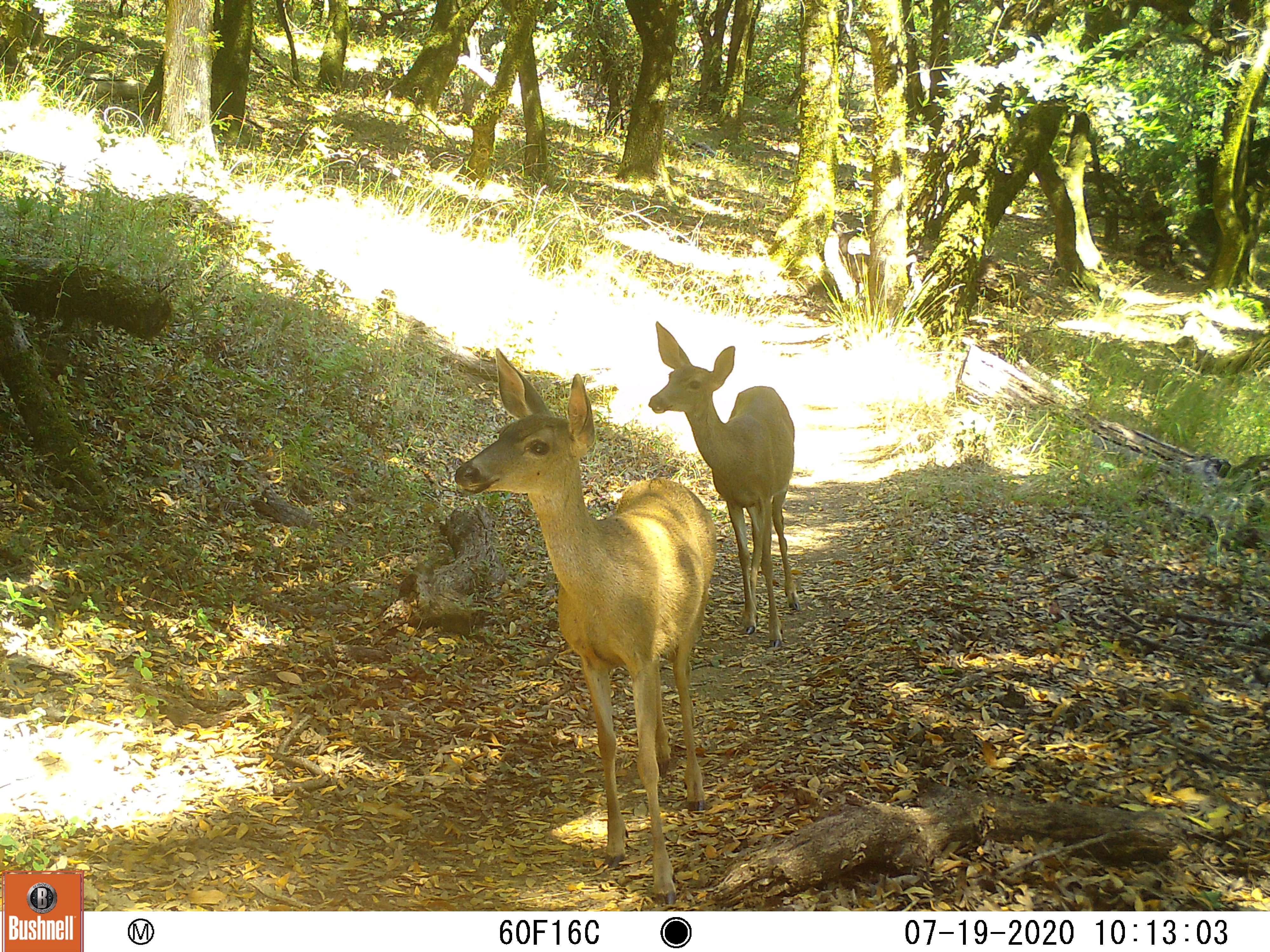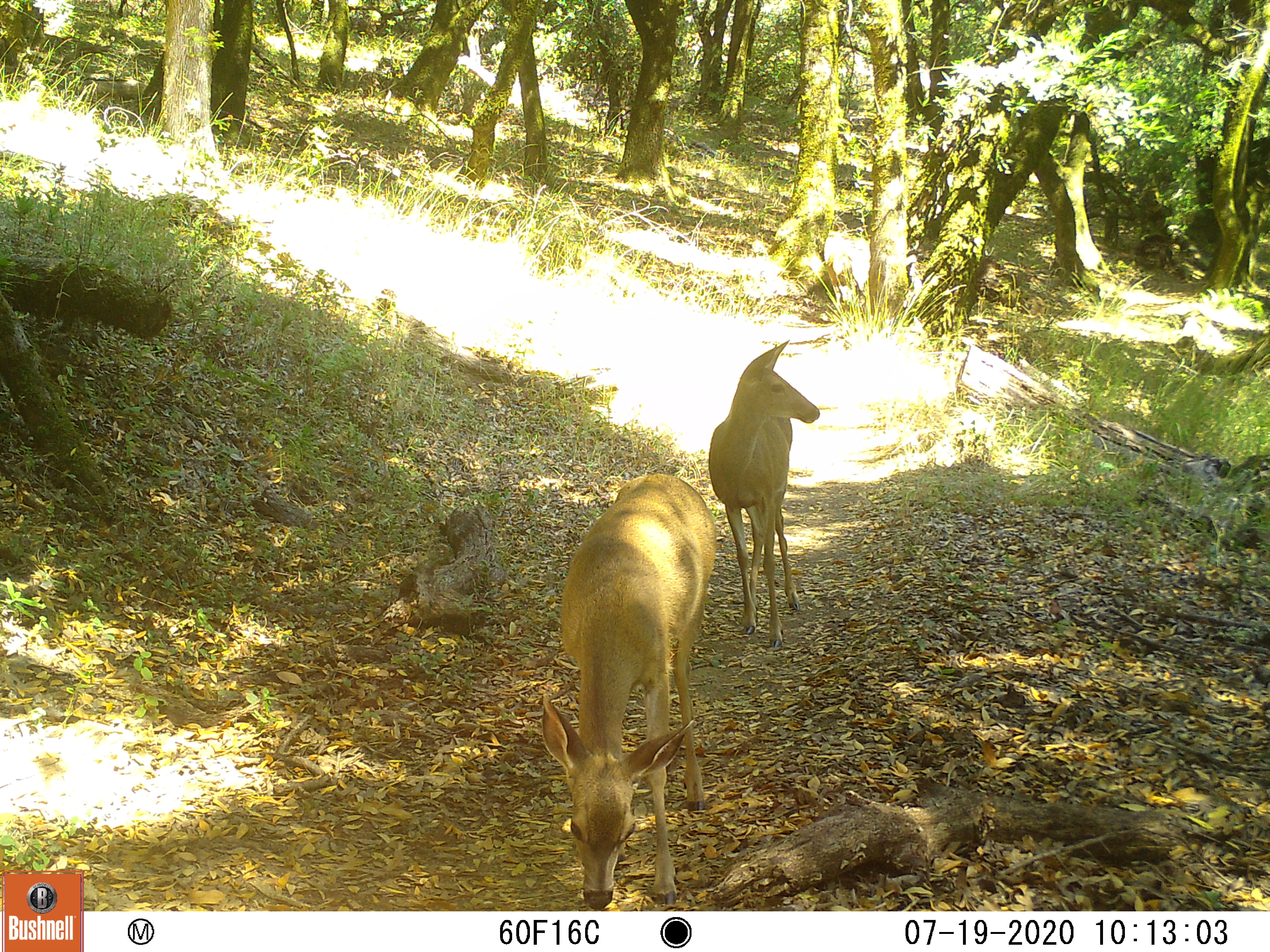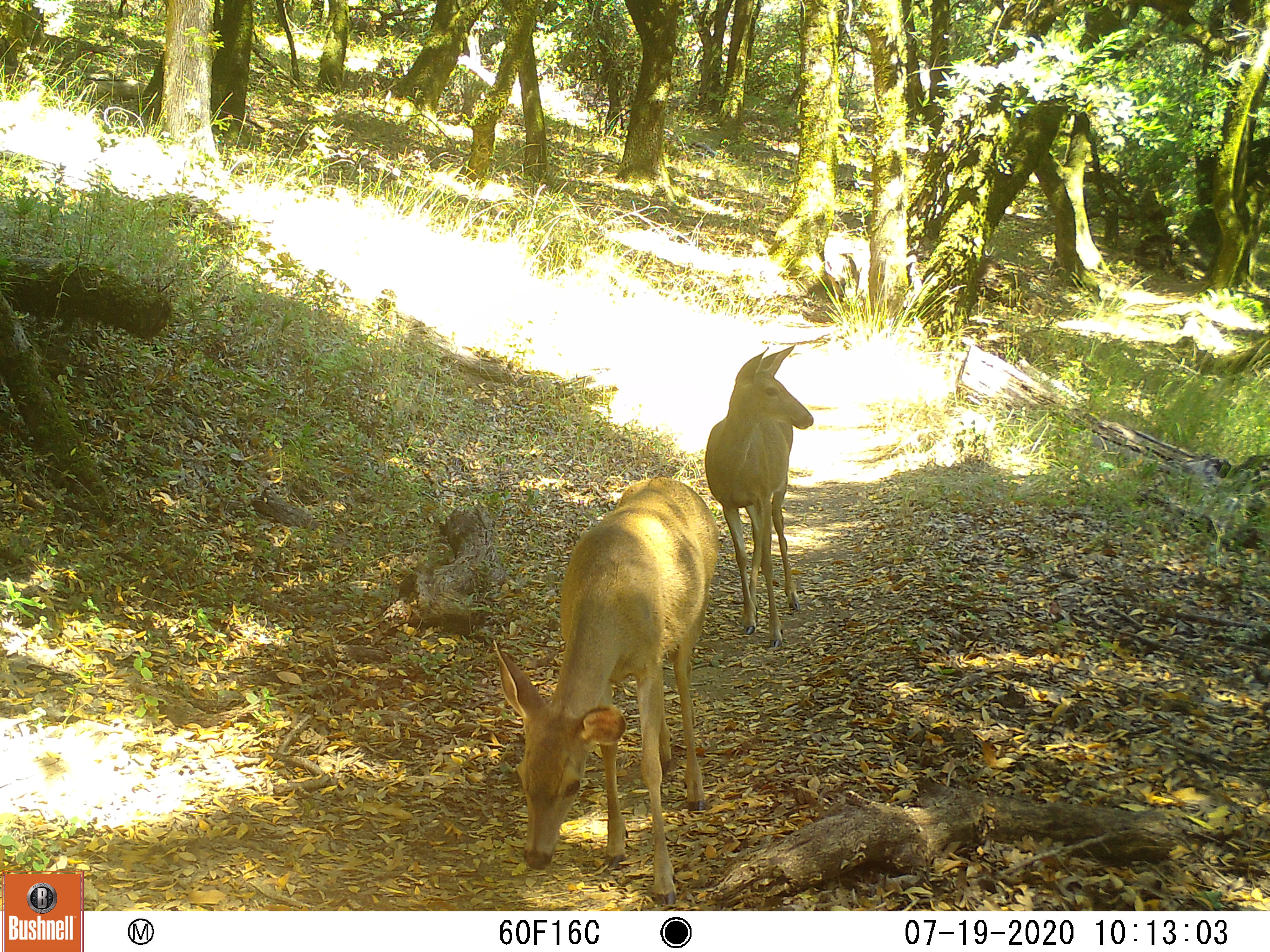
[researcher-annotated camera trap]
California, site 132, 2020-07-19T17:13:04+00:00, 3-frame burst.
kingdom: Animalia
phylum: Chordata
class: Mammalia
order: Artiodactyla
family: Cervidae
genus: Odocoileus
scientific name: Odocoileus hemionus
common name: mule deer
Mule deer (Odocoileus hemionus).